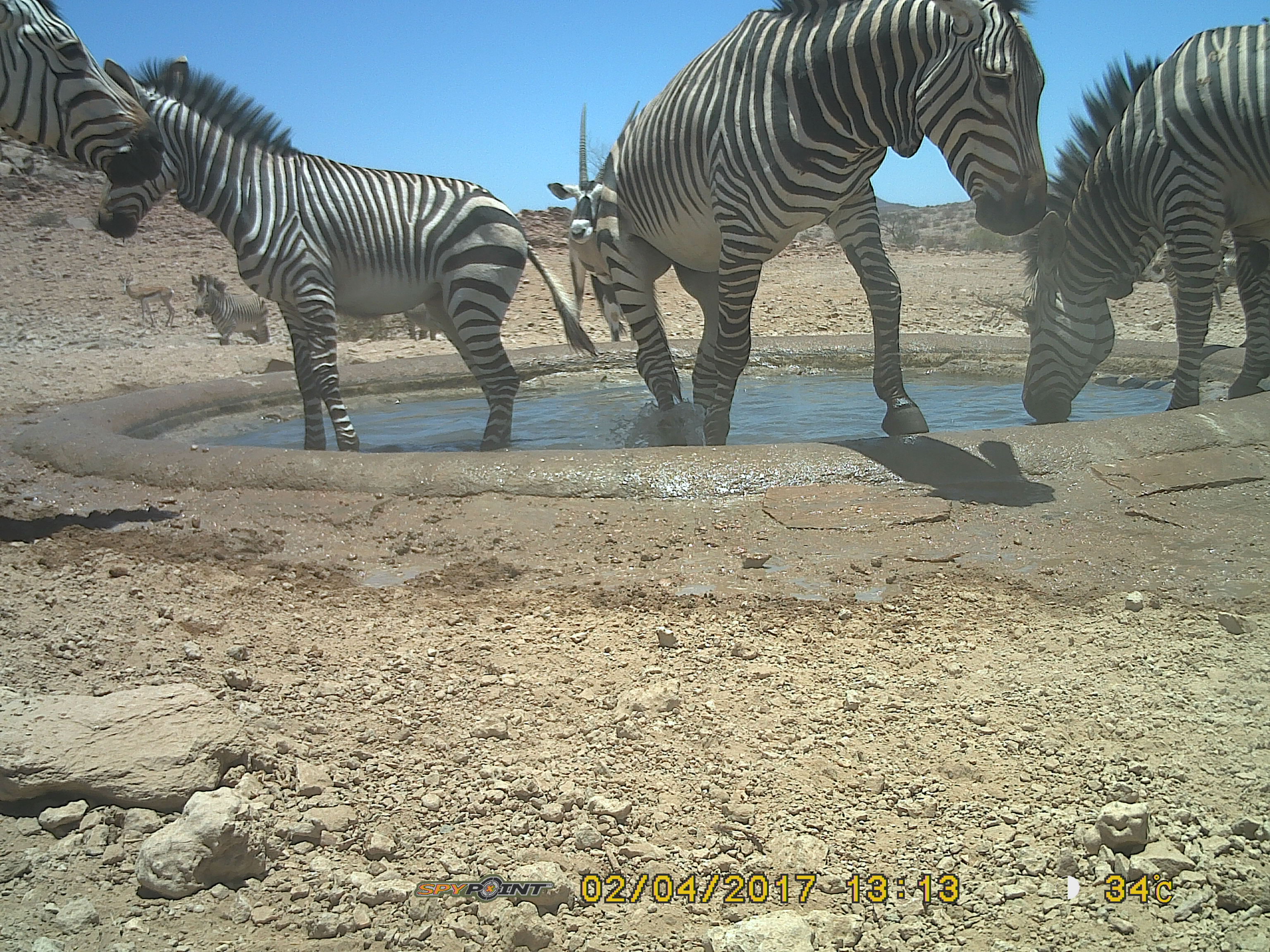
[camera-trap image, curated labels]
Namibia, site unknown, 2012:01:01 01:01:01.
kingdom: Animalia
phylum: Chordata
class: Mammalia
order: Perissodactyla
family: Equidae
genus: Equus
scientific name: Equus zebra hartmannae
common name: hartmann's mountain zebra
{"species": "Equus zebra hartmannae (hartmann's mountain zebra)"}